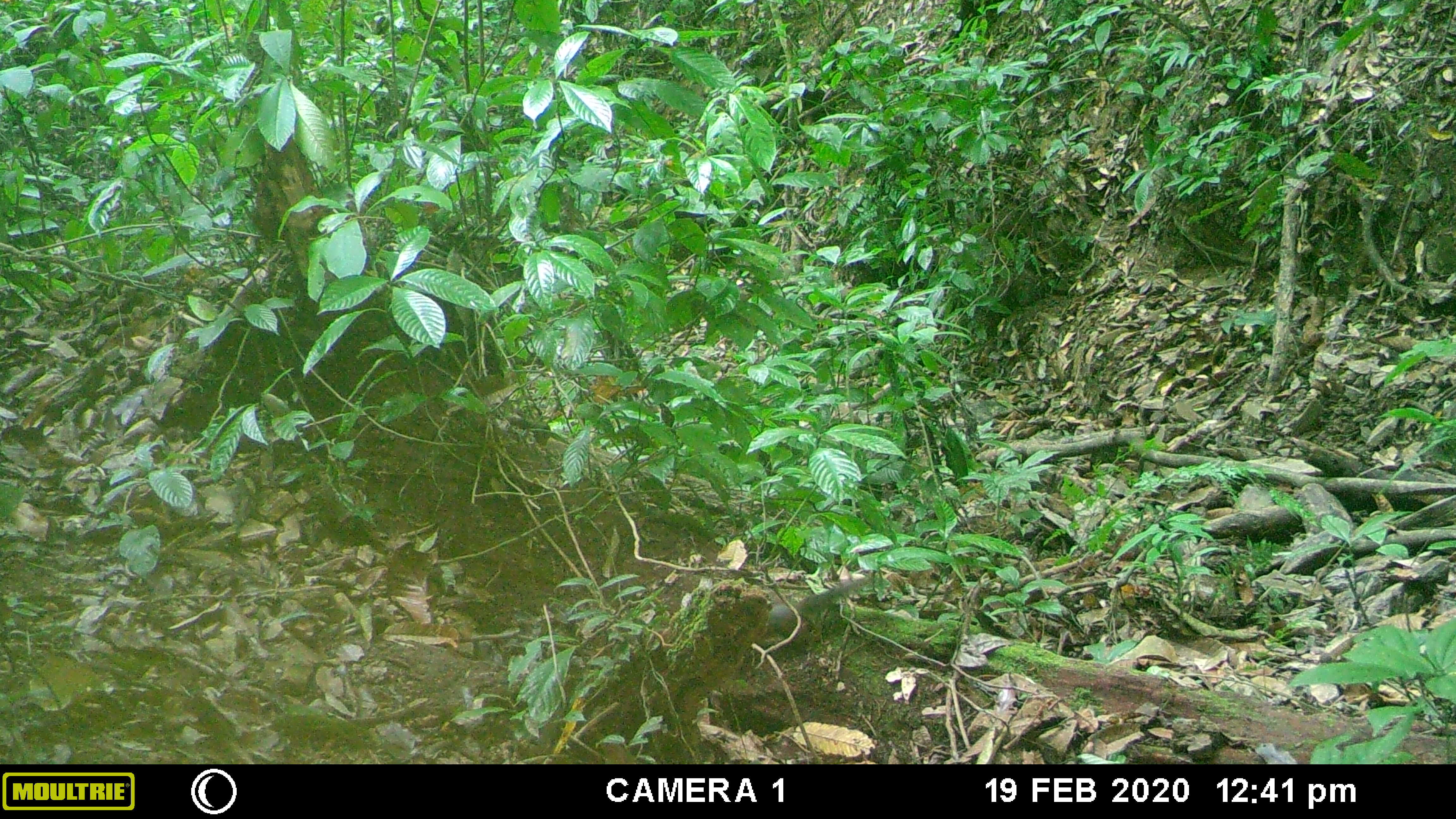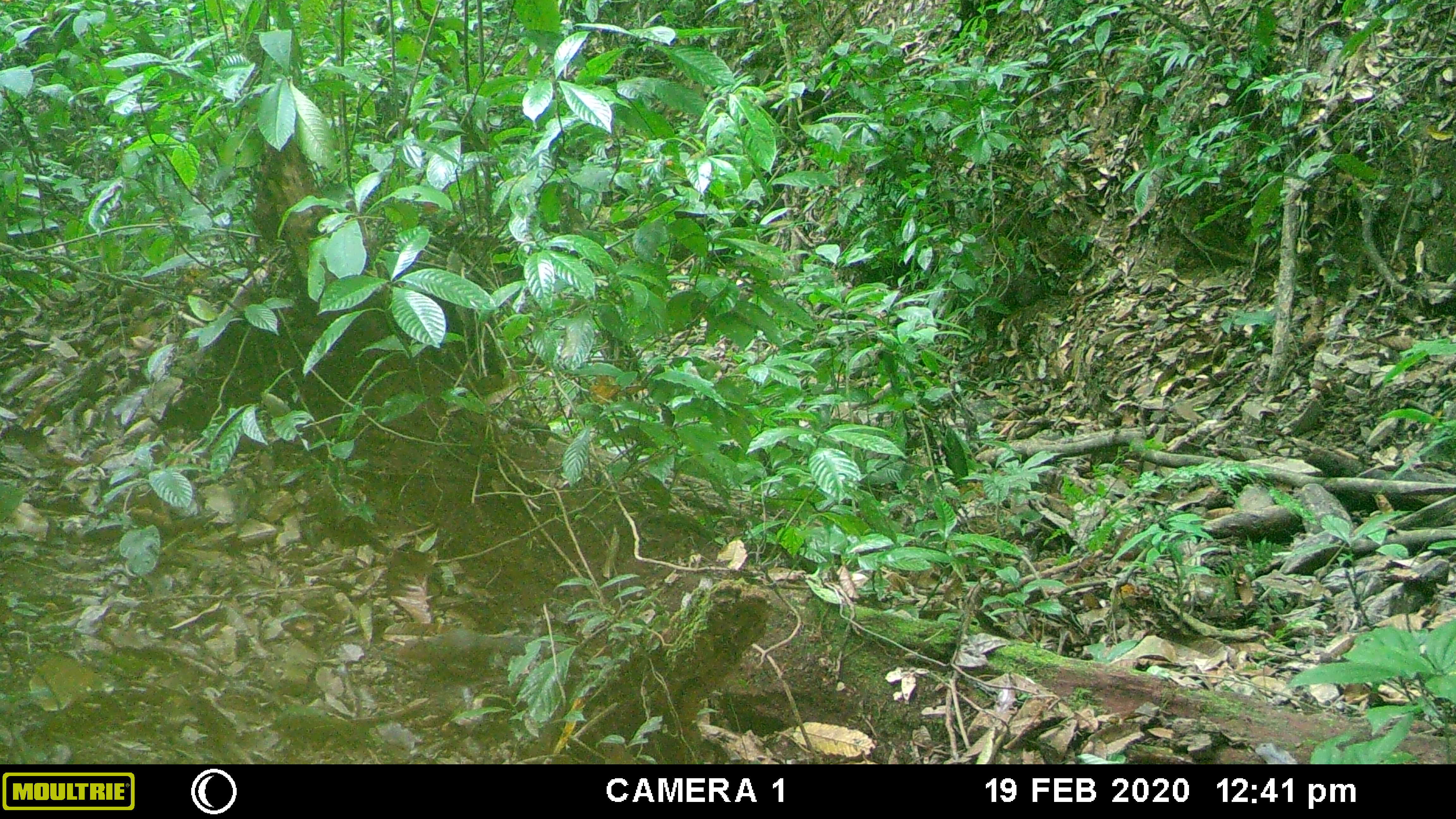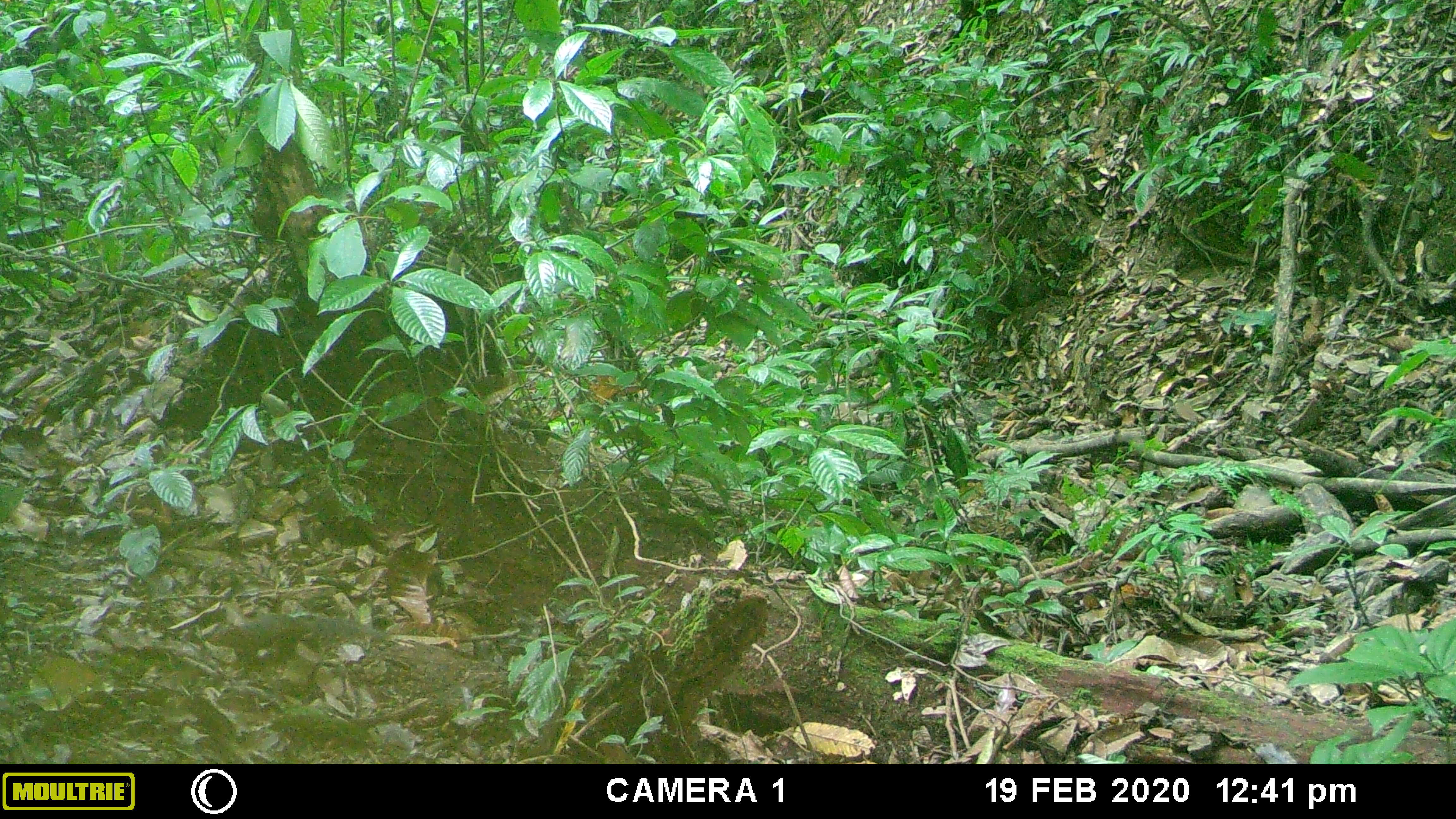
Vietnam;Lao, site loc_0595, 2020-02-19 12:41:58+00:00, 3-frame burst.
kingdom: Animalia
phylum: Chordata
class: Mammalia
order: Rodentia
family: Sciuridae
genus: Dremomys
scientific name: Dremomys rufigenis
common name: red-cheeked squirrel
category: red cheeked squirrel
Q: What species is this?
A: Red cheeked squirrel (red-cheeked squirrel) (Dremomys rufigenis).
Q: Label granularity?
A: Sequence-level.